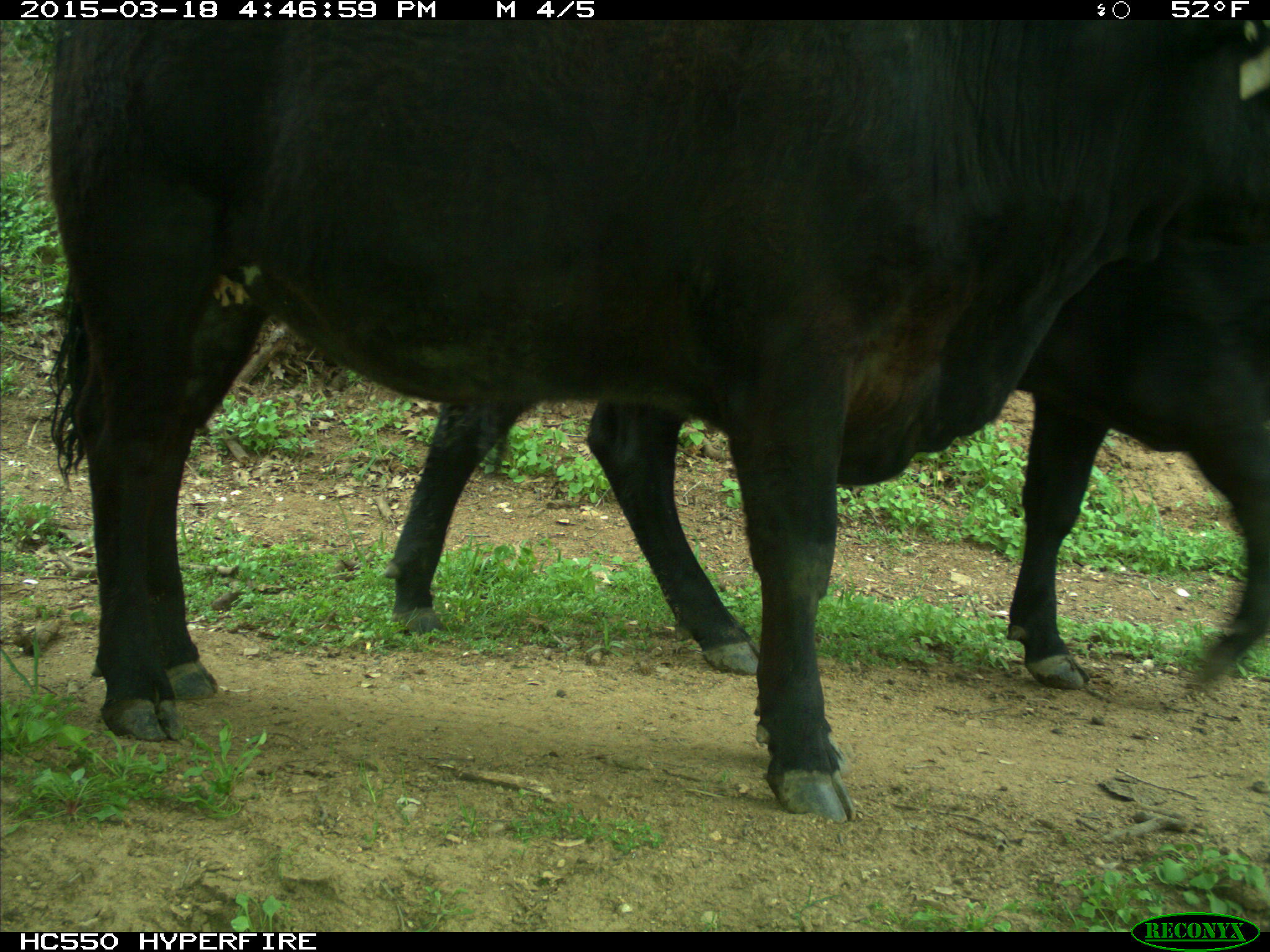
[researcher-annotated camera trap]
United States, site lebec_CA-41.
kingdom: Animalia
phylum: Chordata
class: Mammalia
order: Artiodactyla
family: Bovidae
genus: Bos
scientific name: Bos taurus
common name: domestic cow